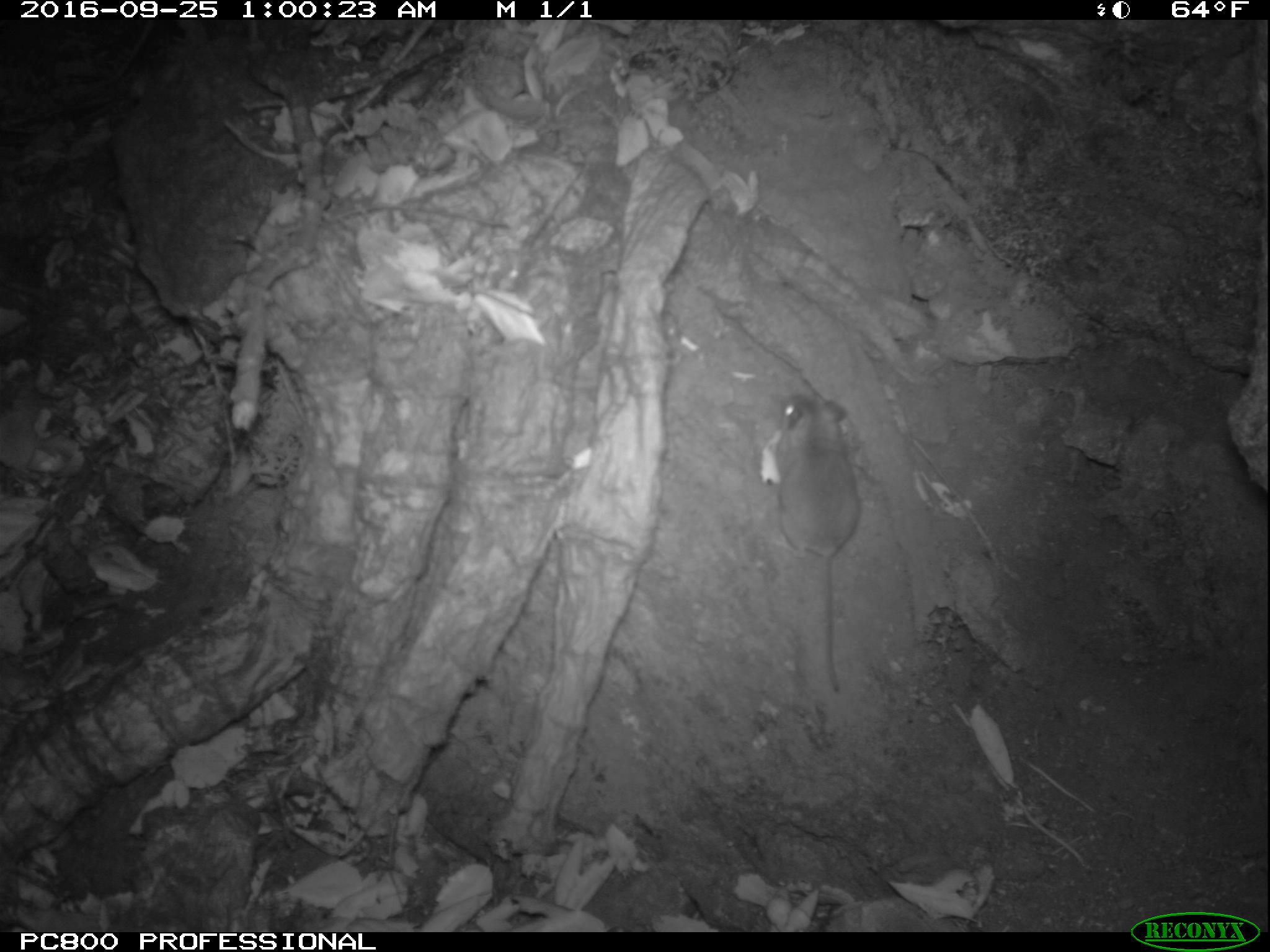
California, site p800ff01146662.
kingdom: Animalia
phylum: Chordata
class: Mammalia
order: Rodentia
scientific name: Rodentia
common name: rodent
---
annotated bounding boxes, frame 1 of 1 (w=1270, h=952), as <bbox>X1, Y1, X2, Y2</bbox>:
rodent: <bbox>769, 390, 864, 694</bbox>